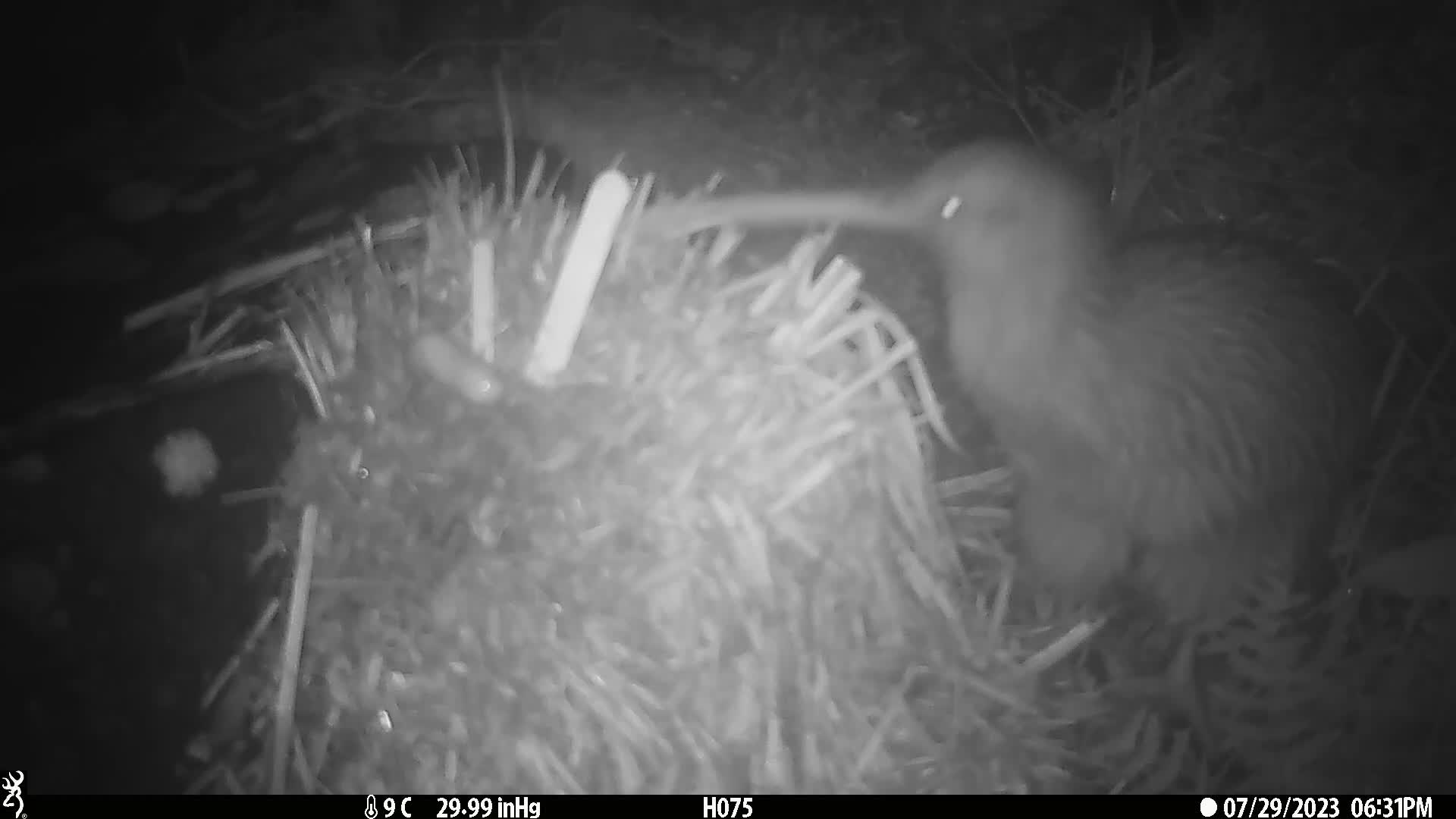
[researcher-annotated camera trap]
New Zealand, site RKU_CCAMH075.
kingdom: Animalia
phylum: Chordata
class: Aves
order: Apterygiformes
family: Apterygidae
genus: Apteryx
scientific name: Apteryx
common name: kiwi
Kiwi (Apteryx).